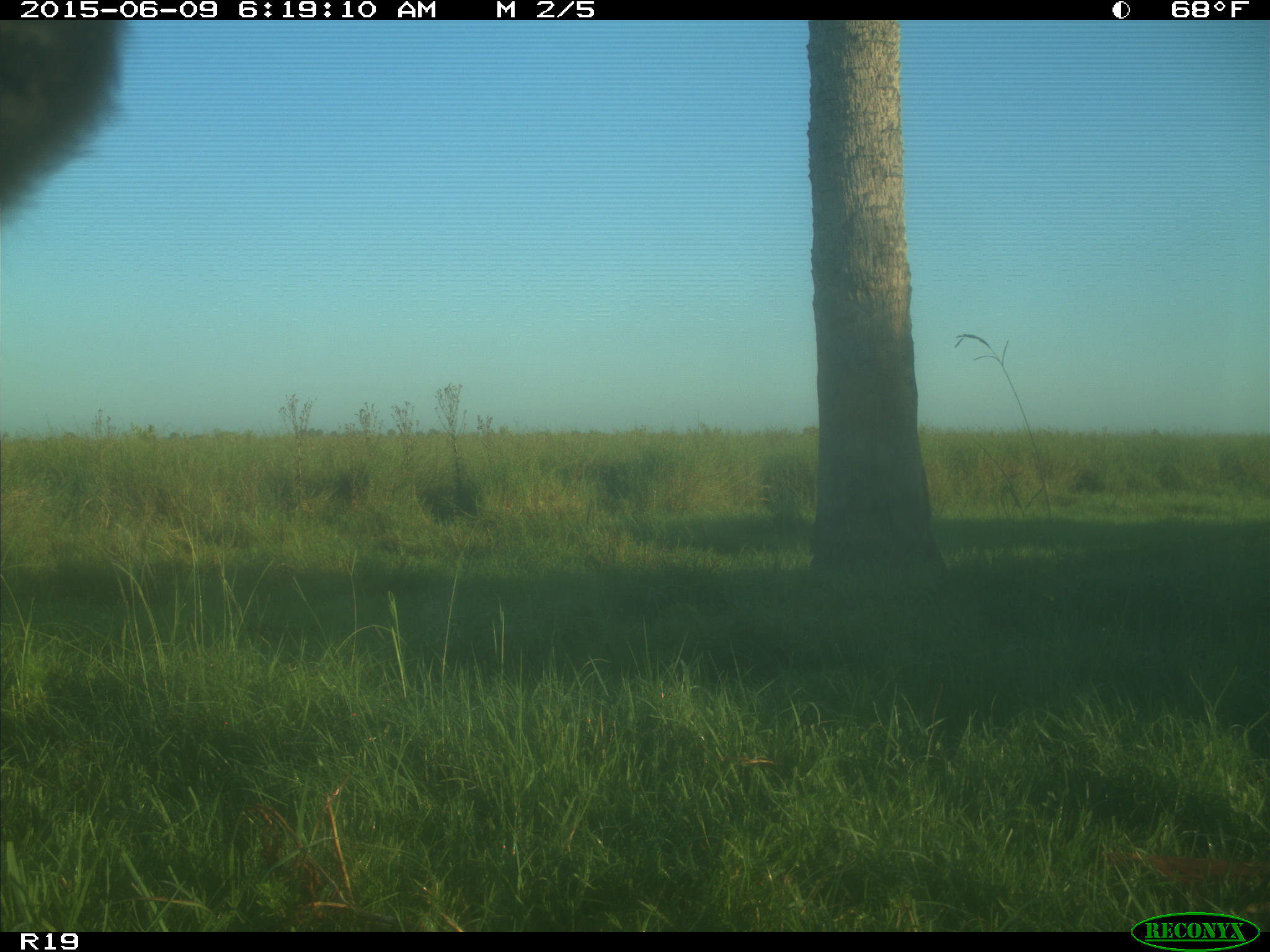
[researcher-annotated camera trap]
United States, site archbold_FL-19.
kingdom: Animalia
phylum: Chordata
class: Mammalia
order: Artiodactyla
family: Bovidae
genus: Bos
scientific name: Bos taurus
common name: domestic cow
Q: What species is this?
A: Bos taurus (domestic cow).